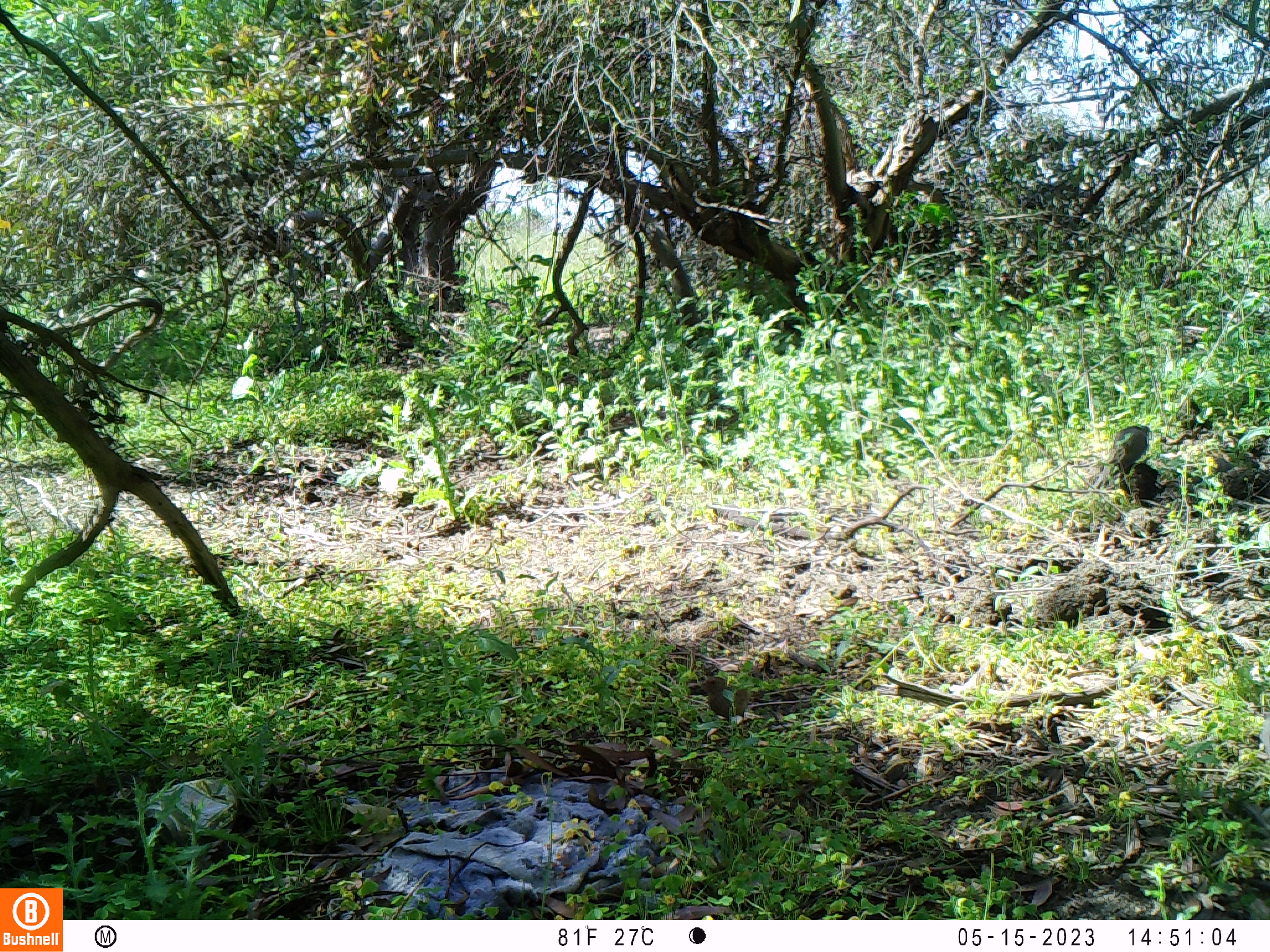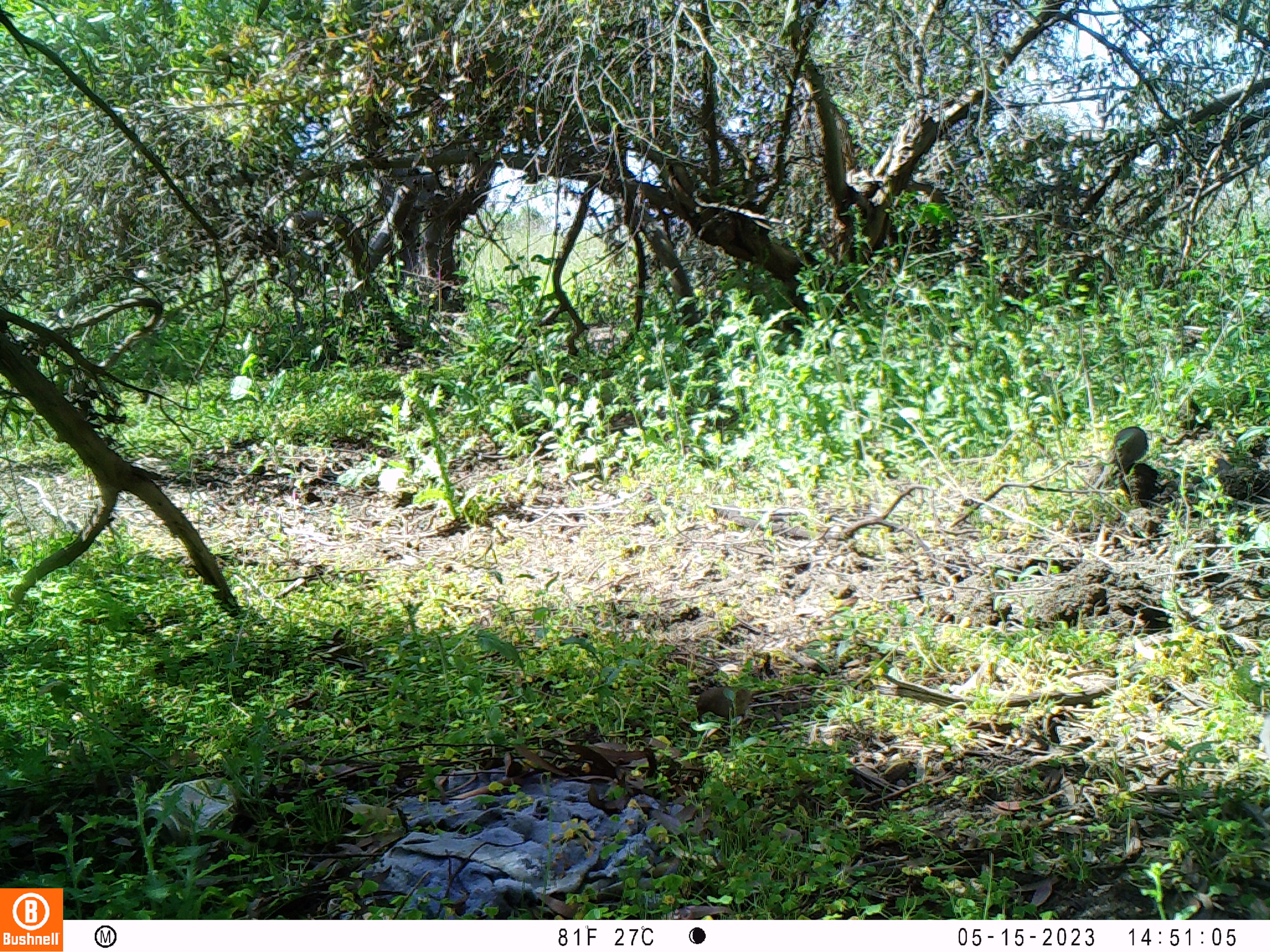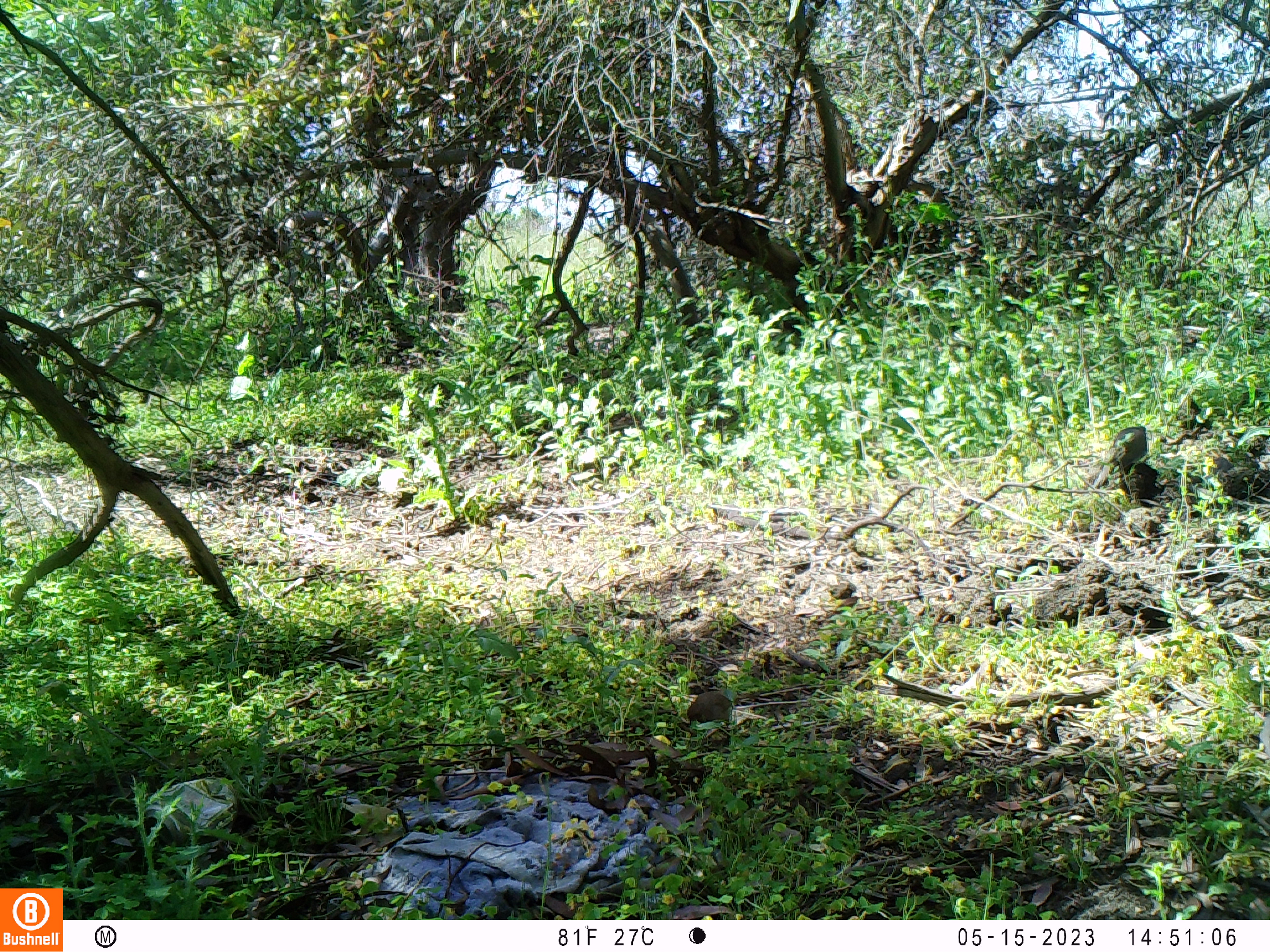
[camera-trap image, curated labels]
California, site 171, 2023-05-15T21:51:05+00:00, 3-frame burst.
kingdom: Animalia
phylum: Chordata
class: Aves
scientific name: Aves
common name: bird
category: unknown bird